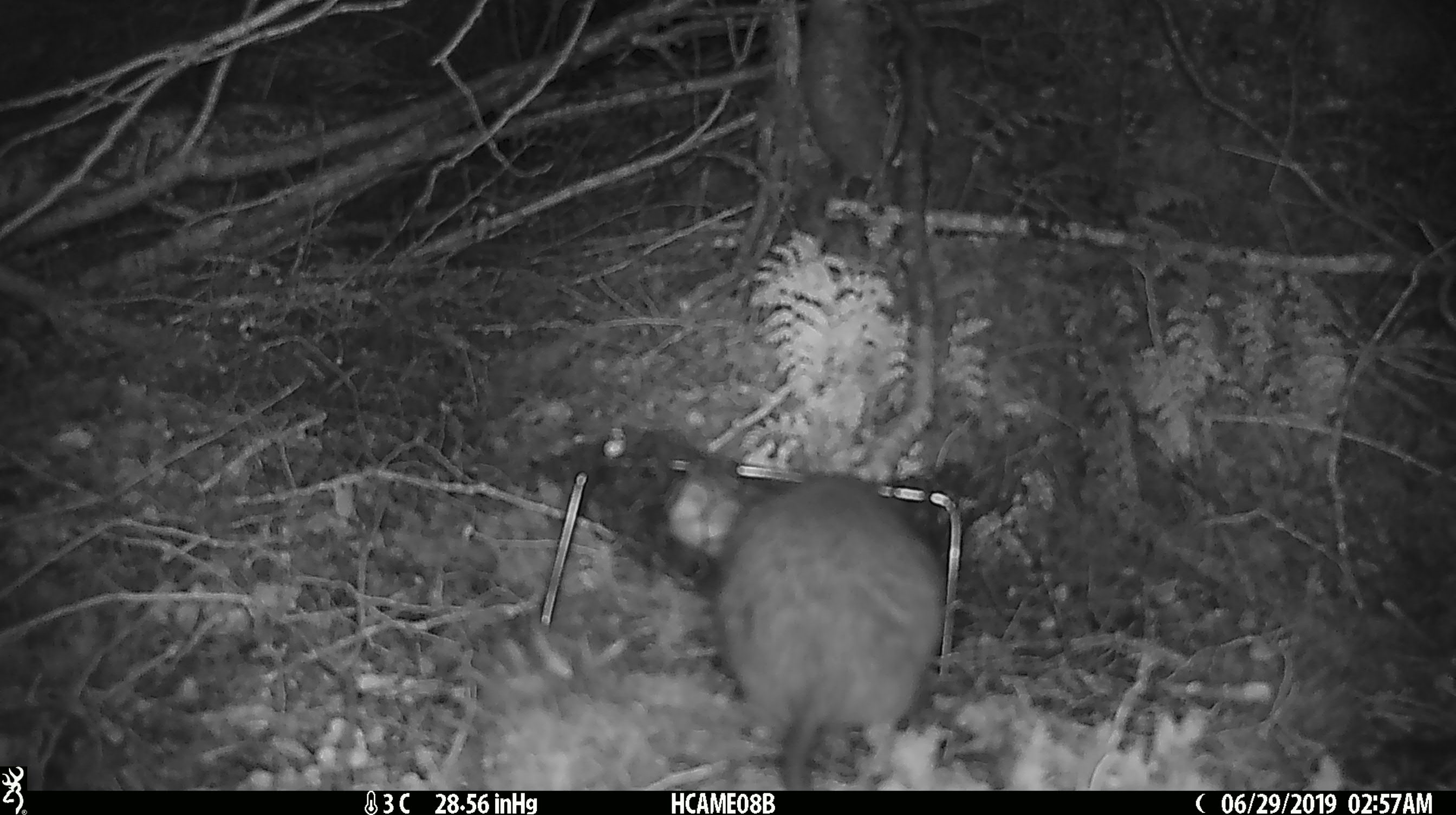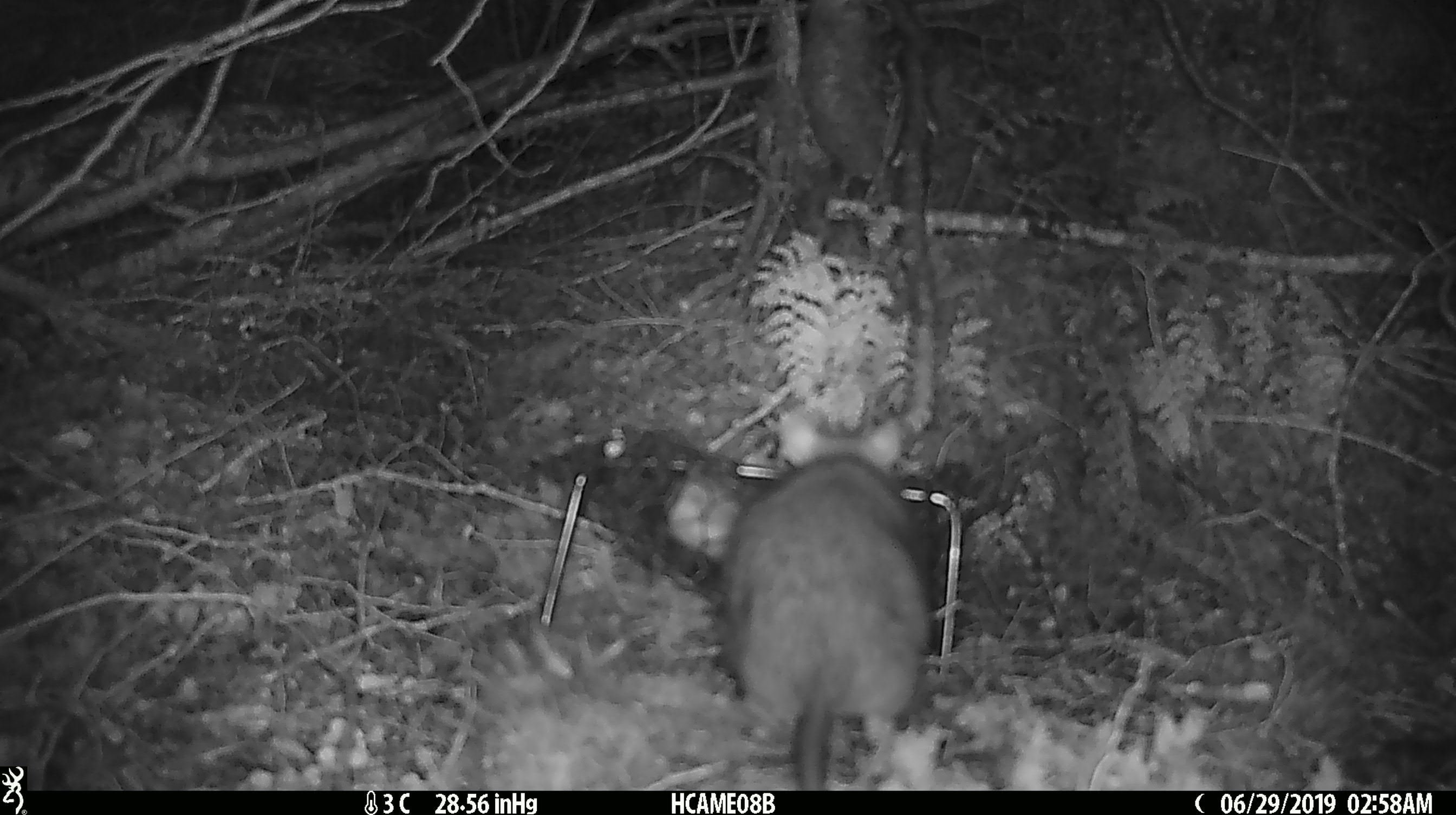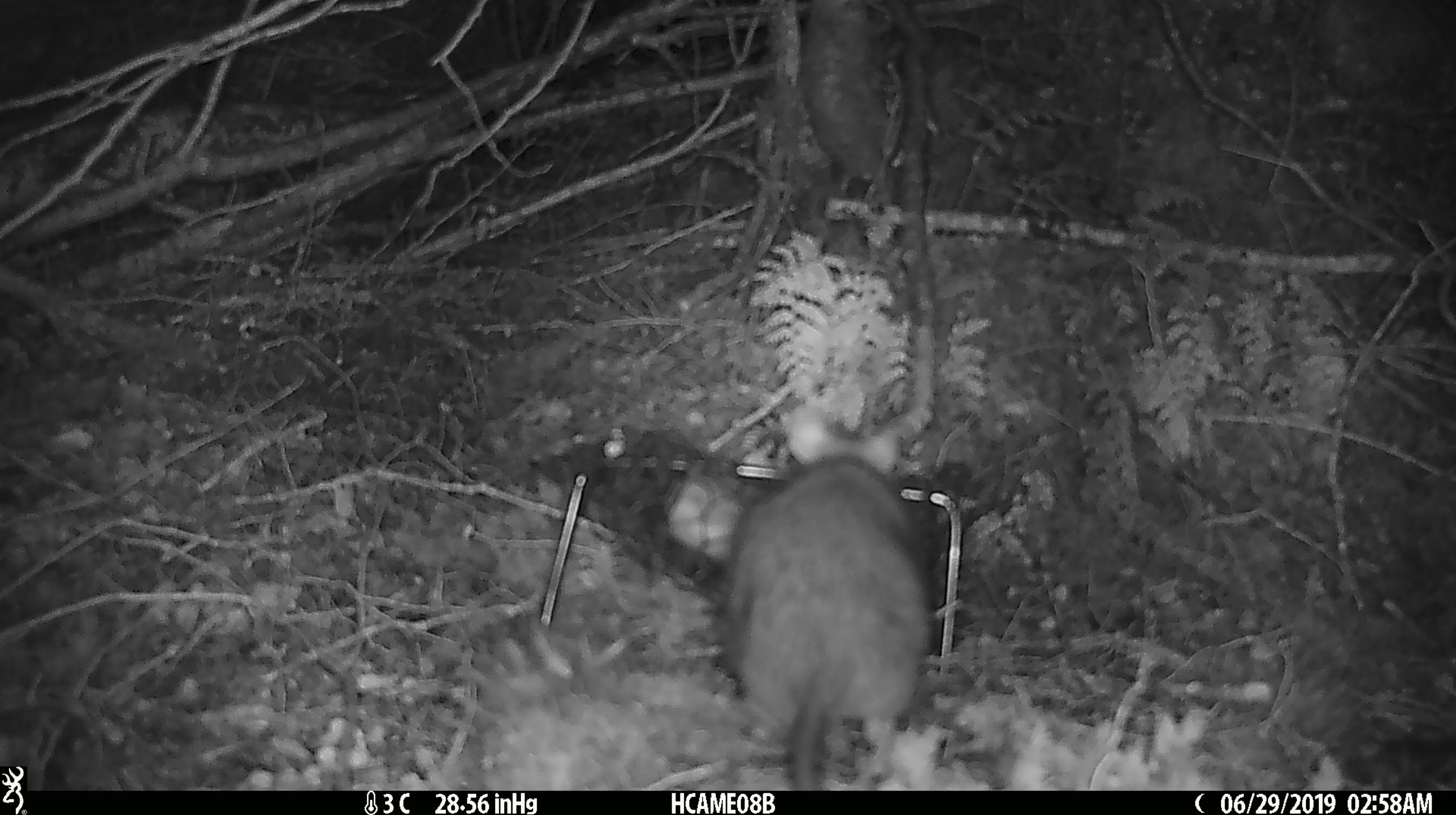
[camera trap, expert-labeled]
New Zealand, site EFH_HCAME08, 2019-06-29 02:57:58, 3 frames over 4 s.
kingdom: Animalia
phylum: Chordata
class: Mammalia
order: Rodentia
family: Muridae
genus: Rattus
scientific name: Rattus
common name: rat